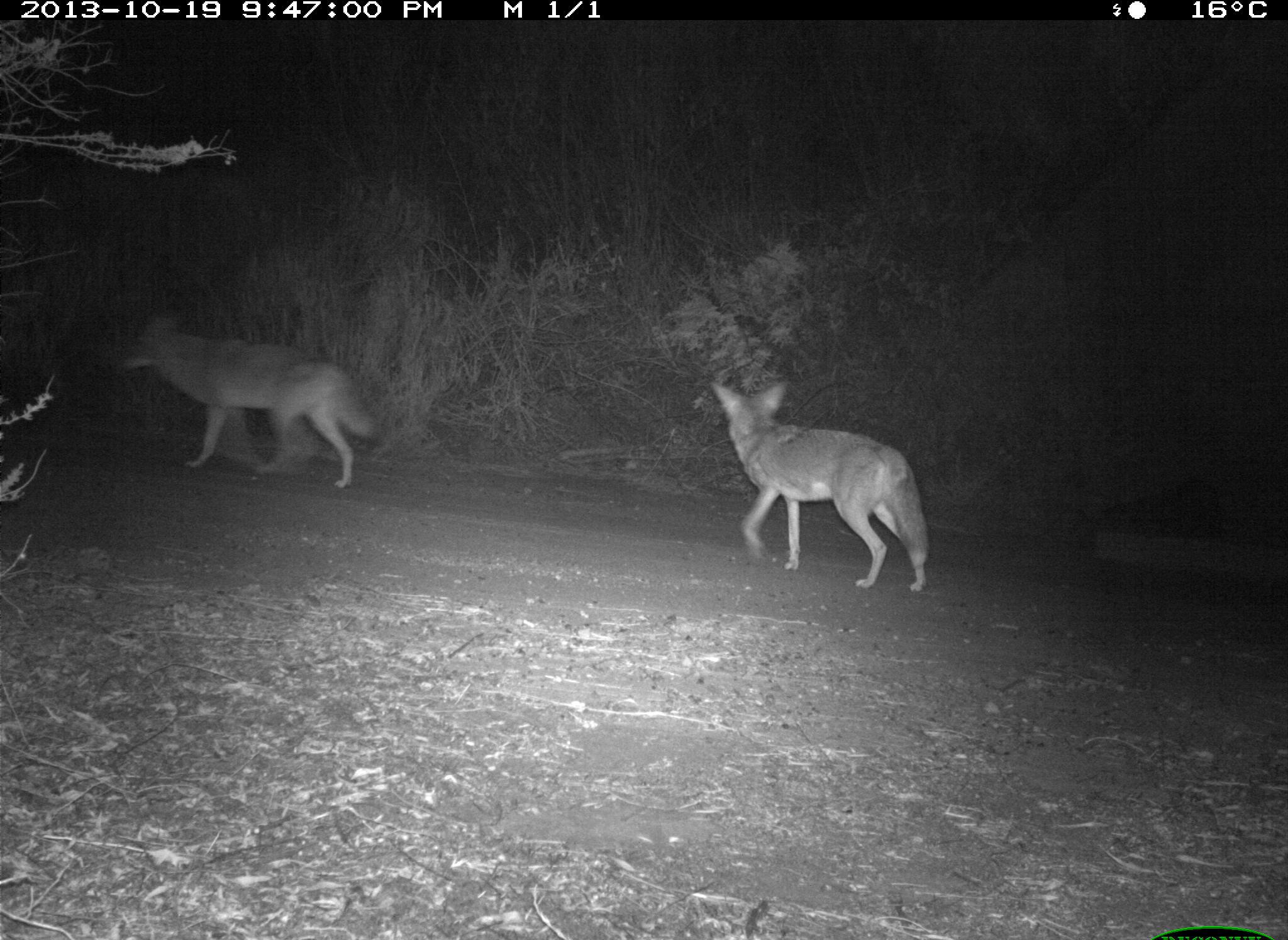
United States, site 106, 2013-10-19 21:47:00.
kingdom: Animalia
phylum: Chordata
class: Mammalia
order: Carnivora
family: Canidae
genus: Canis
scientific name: Canis latrans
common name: coyote